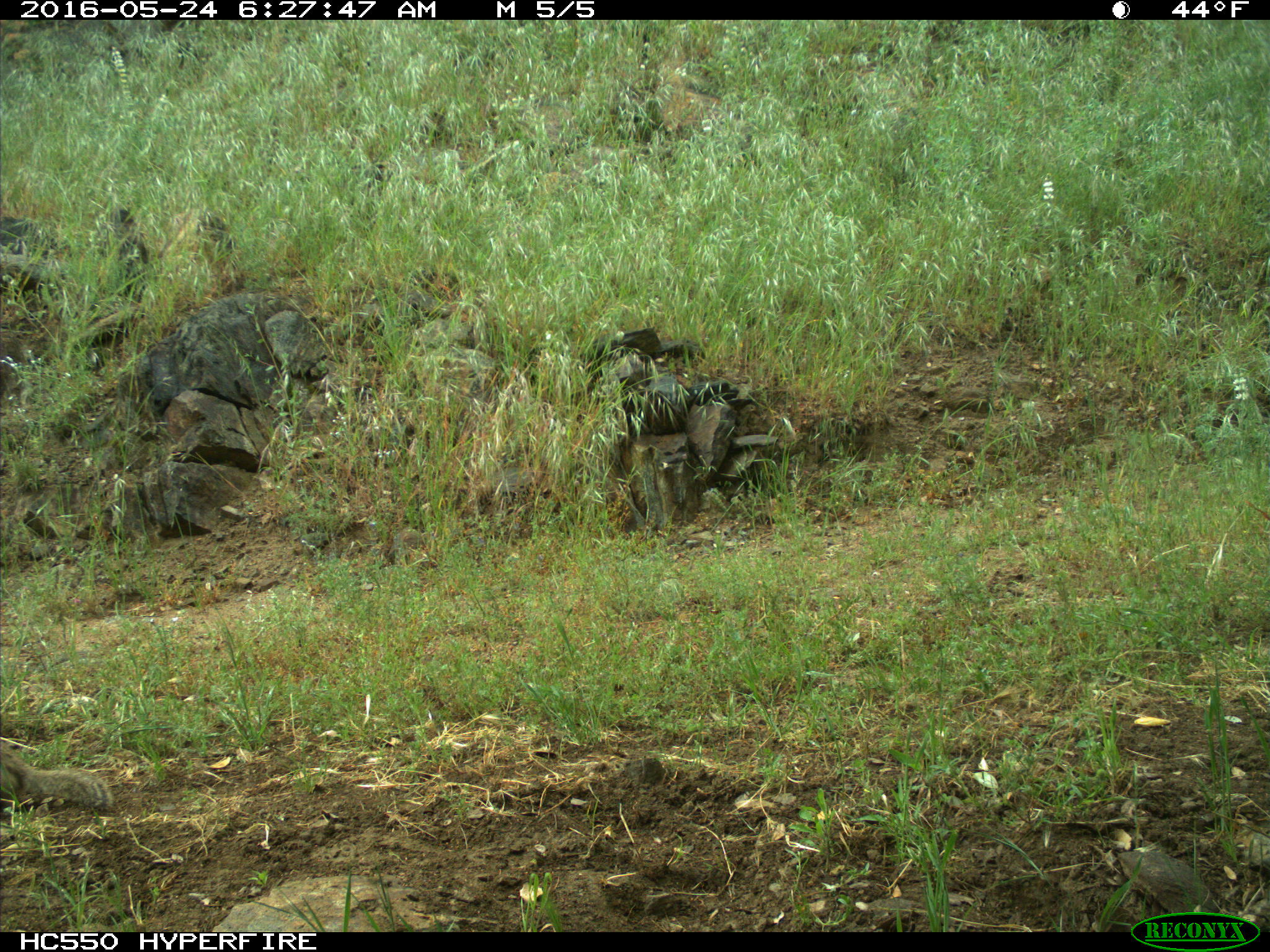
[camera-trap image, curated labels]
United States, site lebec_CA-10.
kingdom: Animalia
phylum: Chordata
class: Mammalia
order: Rodentia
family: Sciuridae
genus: Otospermophilus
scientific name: Otospermophilus beecheyi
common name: california ground squirrel